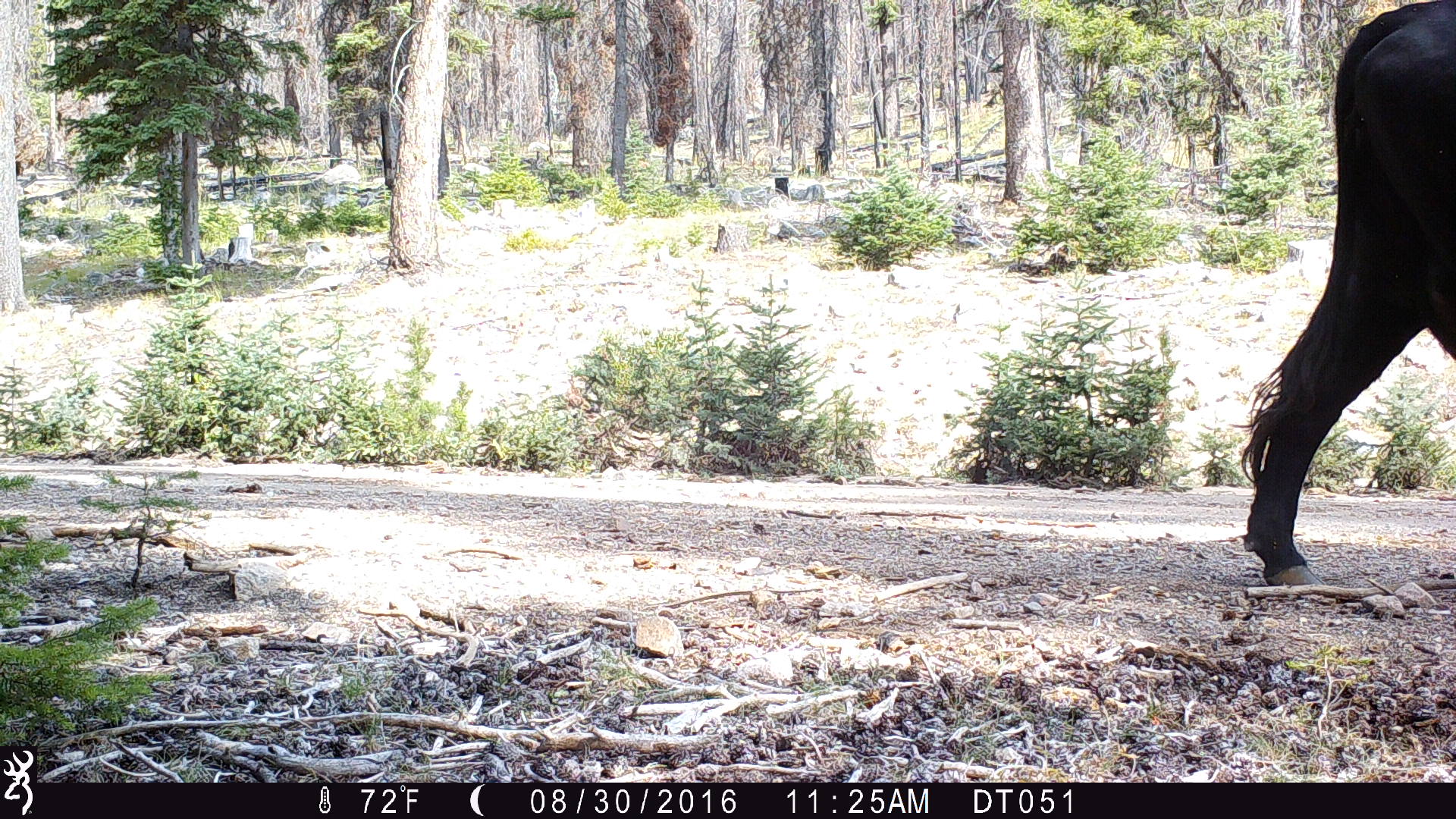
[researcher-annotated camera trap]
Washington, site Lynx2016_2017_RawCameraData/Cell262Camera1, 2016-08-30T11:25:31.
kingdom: Animalia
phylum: Chordata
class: Mammalia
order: Artiodactyla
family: Bovidae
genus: Bos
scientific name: Bos taurus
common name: domestic cattle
Domestic cattle (Bos taurus). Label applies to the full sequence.